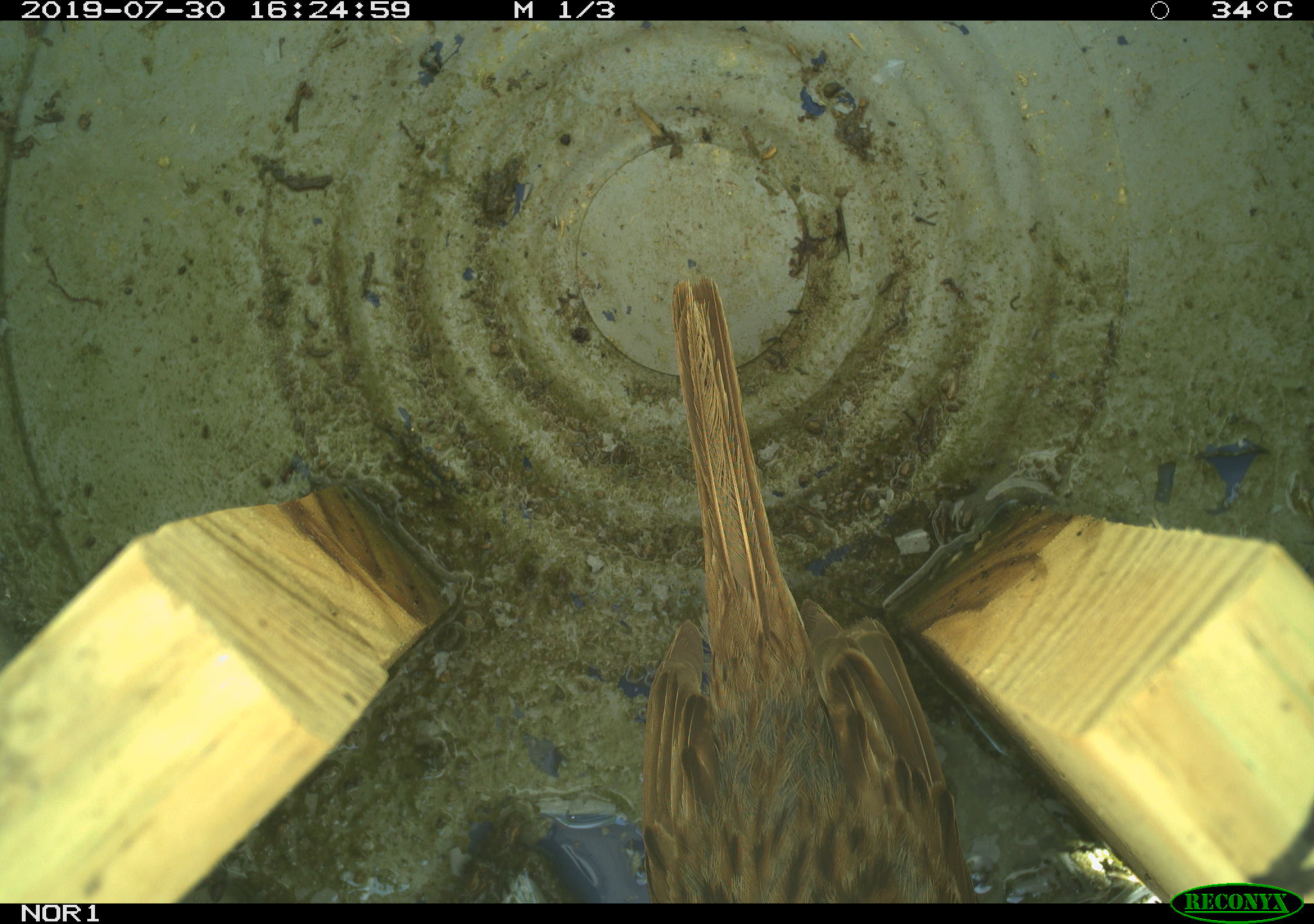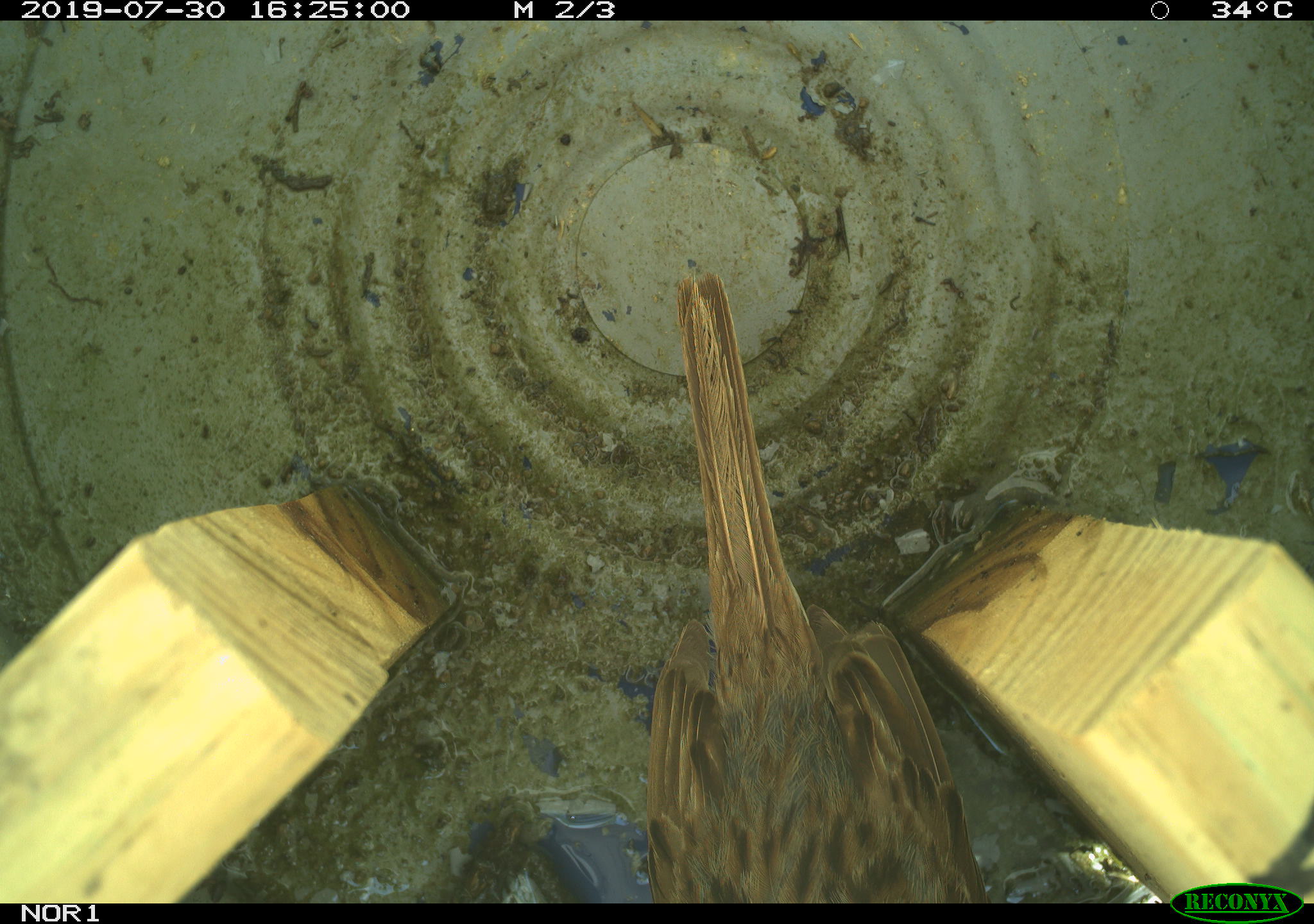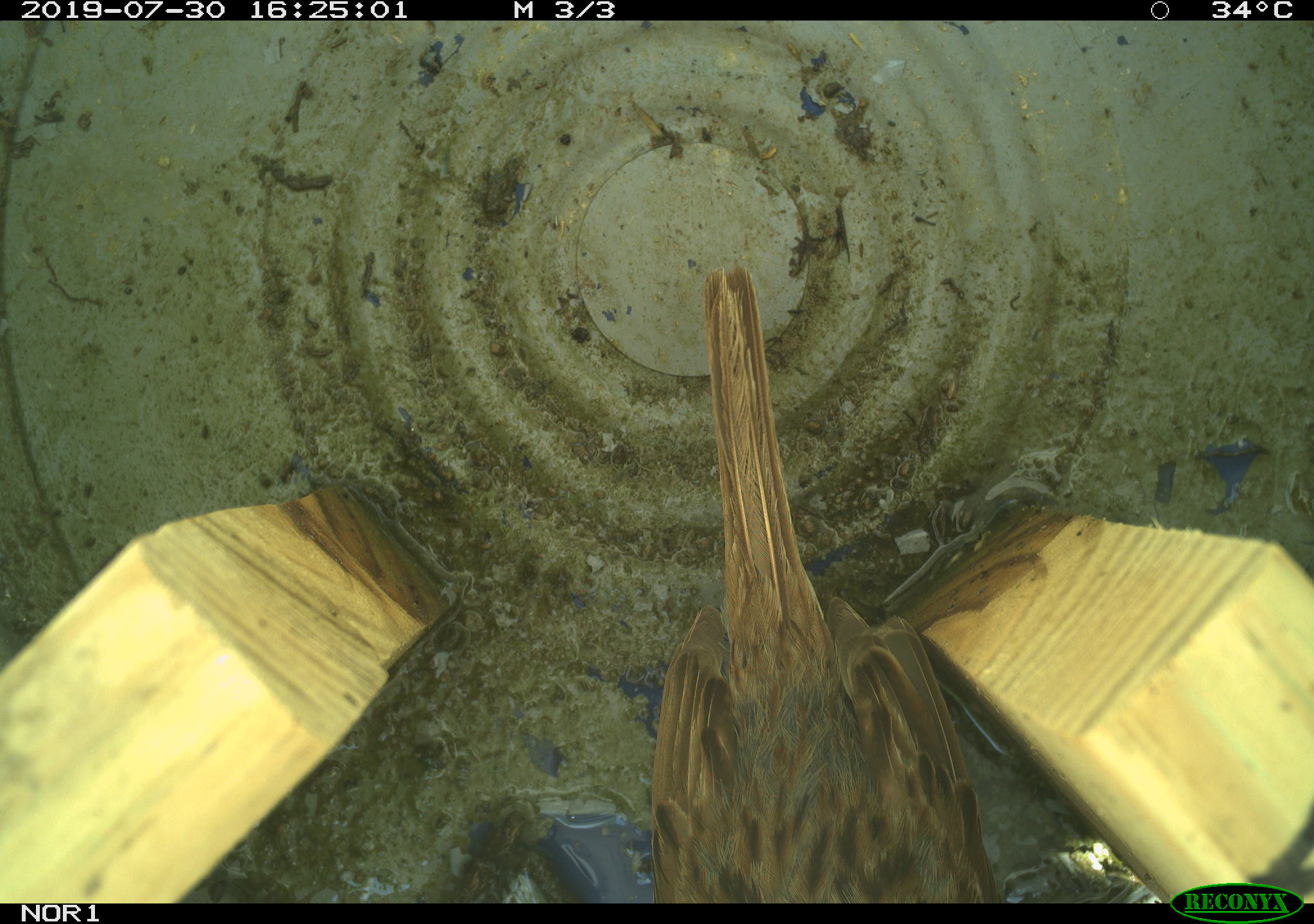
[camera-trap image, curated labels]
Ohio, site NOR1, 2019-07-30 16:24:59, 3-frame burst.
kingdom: Animalia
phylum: Chordata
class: Aves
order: Passeriformes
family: Passerellidae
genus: Melospiza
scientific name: Melospiza melodia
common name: song sparrow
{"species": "song sparrow (Melospiza melodia)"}